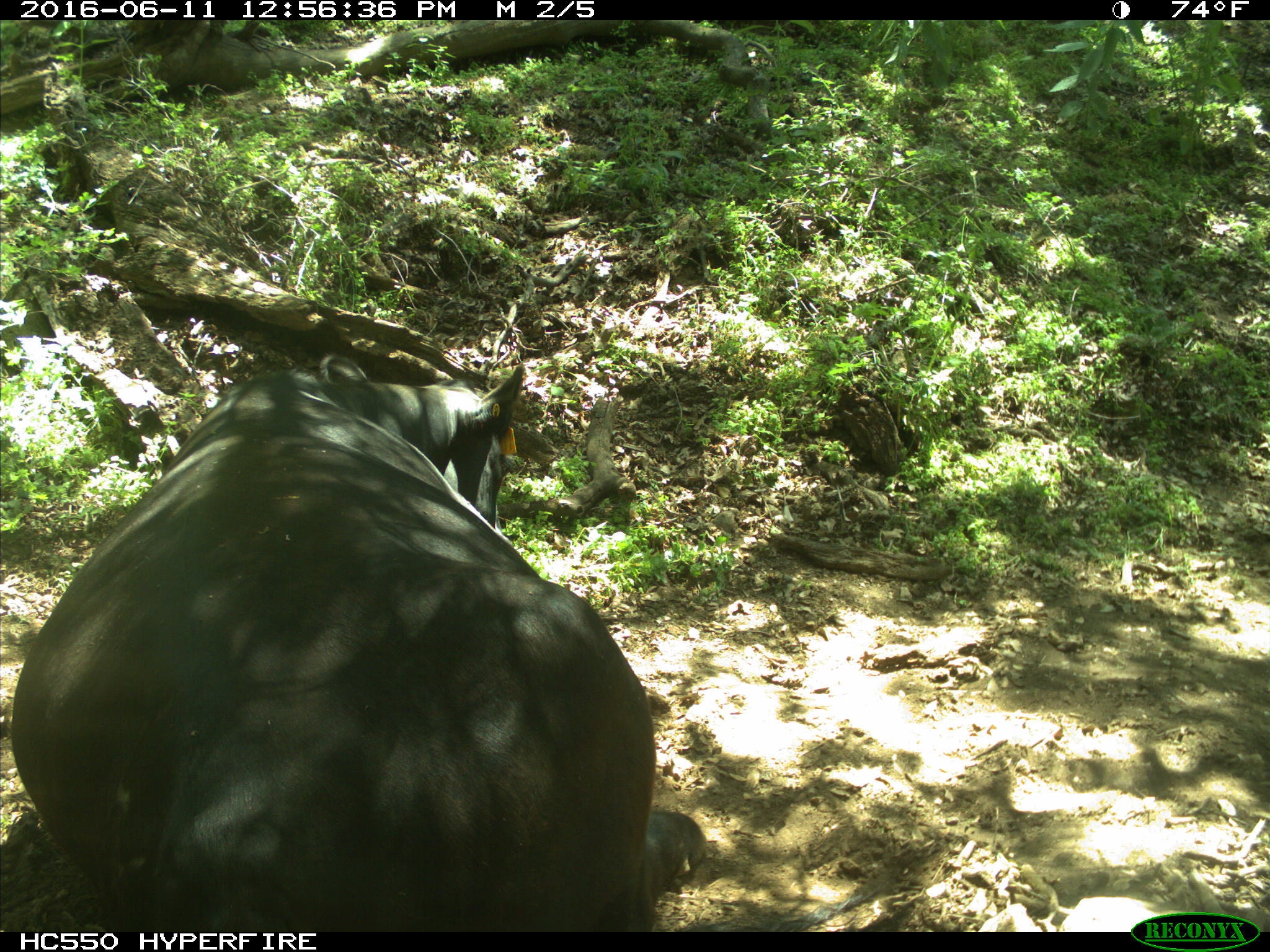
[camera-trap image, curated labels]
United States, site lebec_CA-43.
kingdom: Animalia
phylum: Chordata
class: Mammalia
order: Artiodactyla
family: Bovidae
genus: Bos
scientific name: Bos taurus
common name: domestic cow